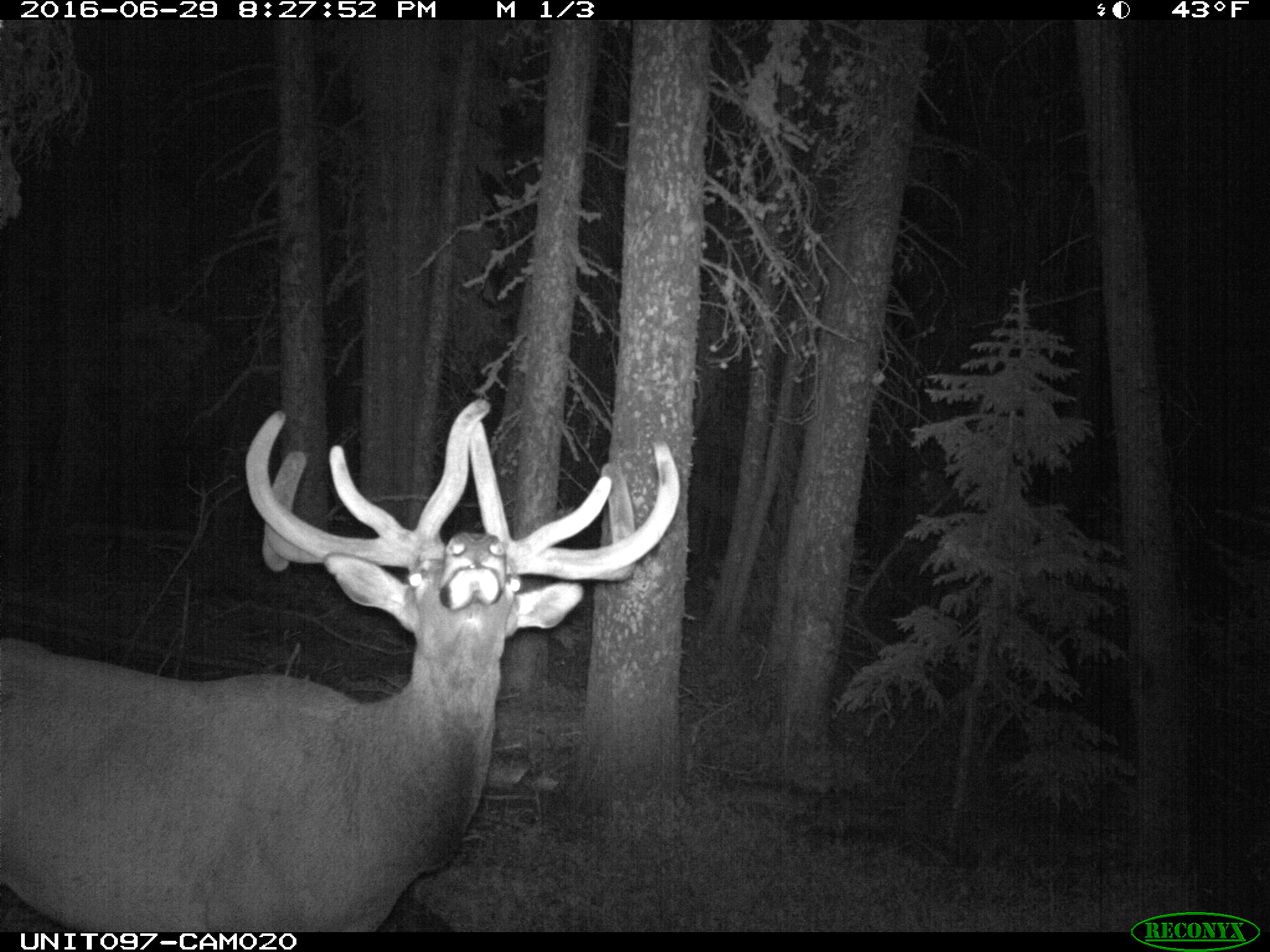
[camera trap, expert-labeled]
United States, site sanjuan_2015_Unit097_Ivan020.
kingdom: Animalia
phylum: Chordata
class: Mammalia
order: Artiodactyla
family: Cervidae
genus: Cervus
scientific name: Cervus elaphus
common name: red deer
Cervus elaphus (red deer).